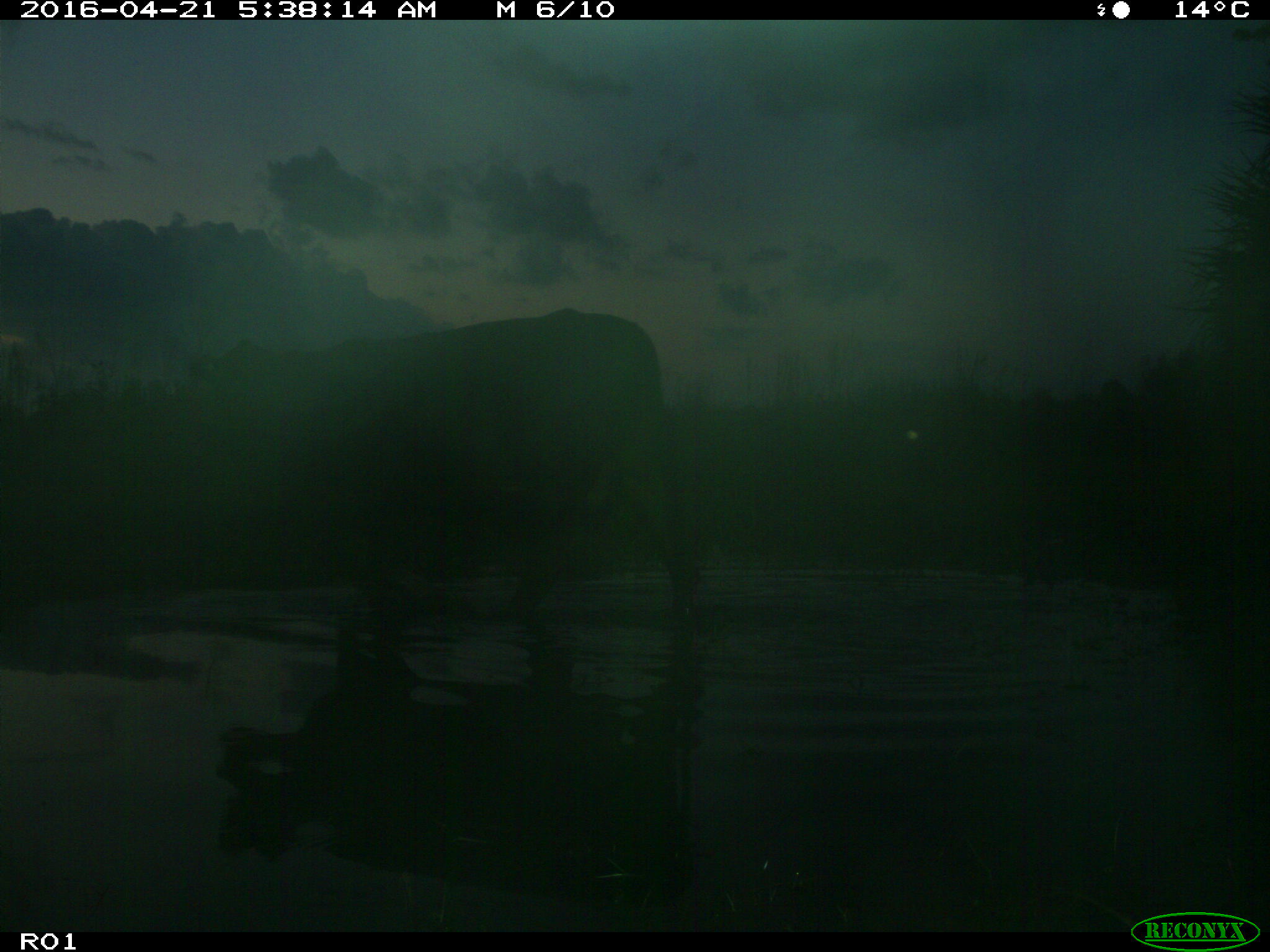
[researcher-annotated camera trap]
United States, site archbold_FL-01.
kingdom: Animalia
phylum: Chordata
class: Mammalia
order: Artiodactyla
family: Bovidae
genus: Bos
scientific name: Bos taurus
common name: domestic cow